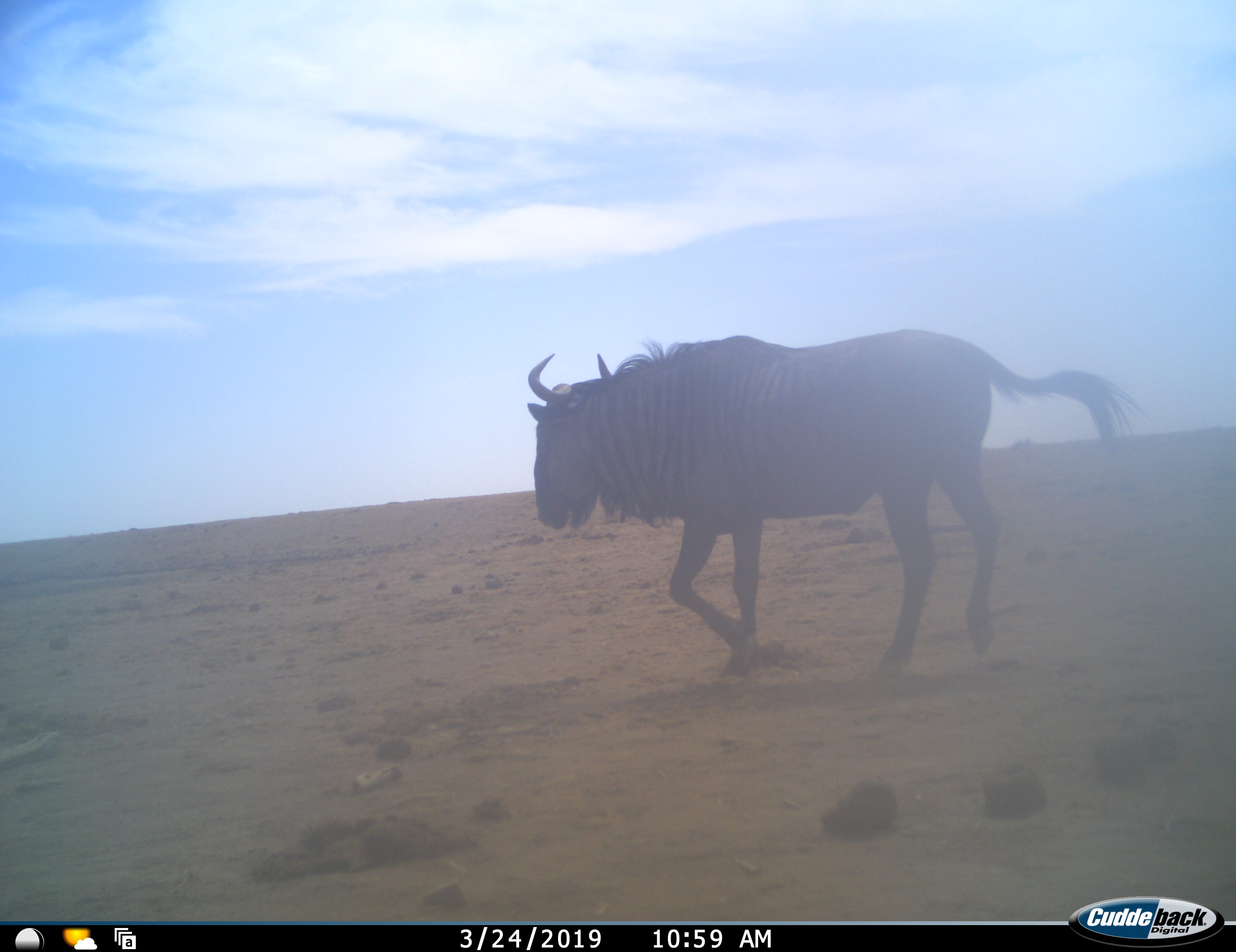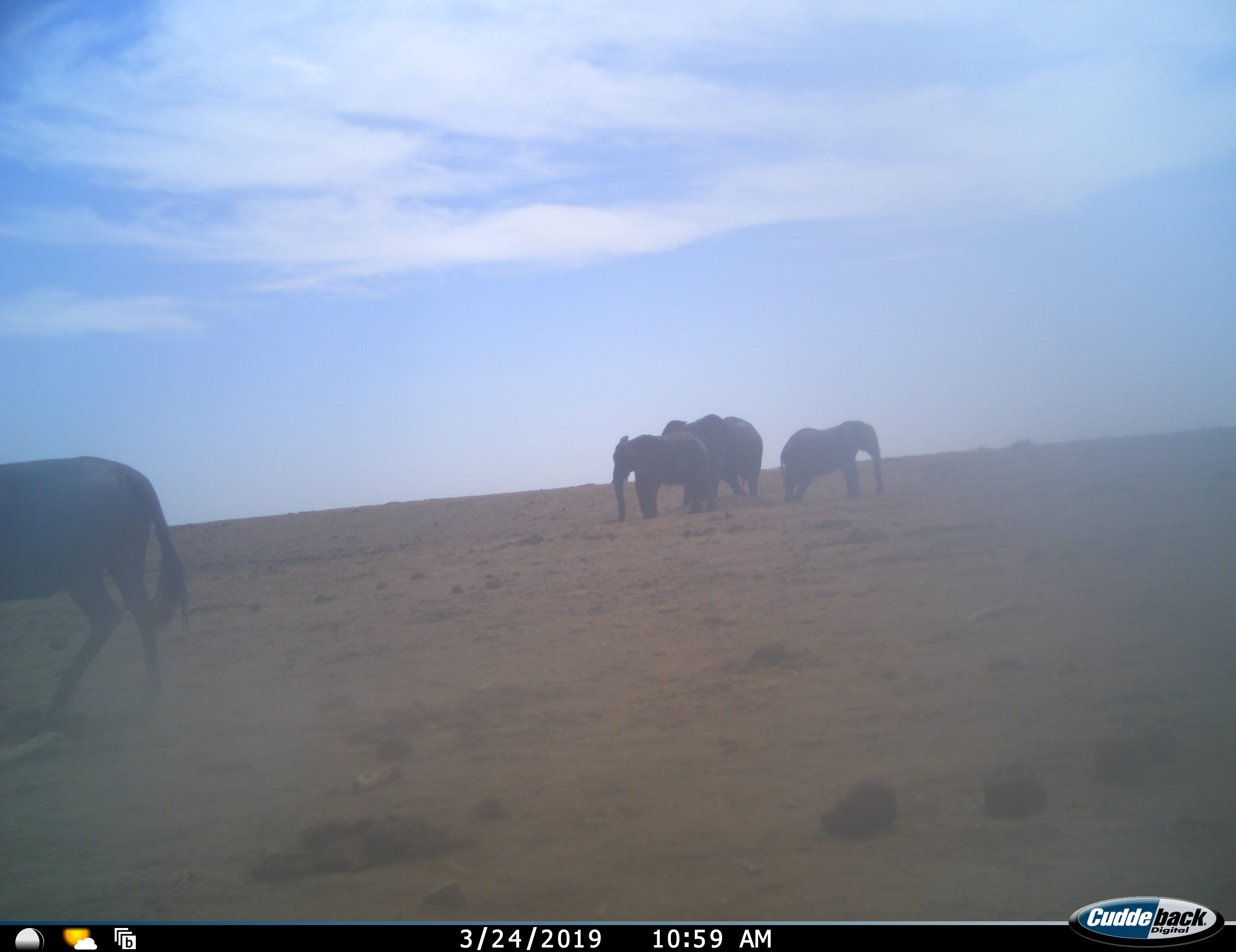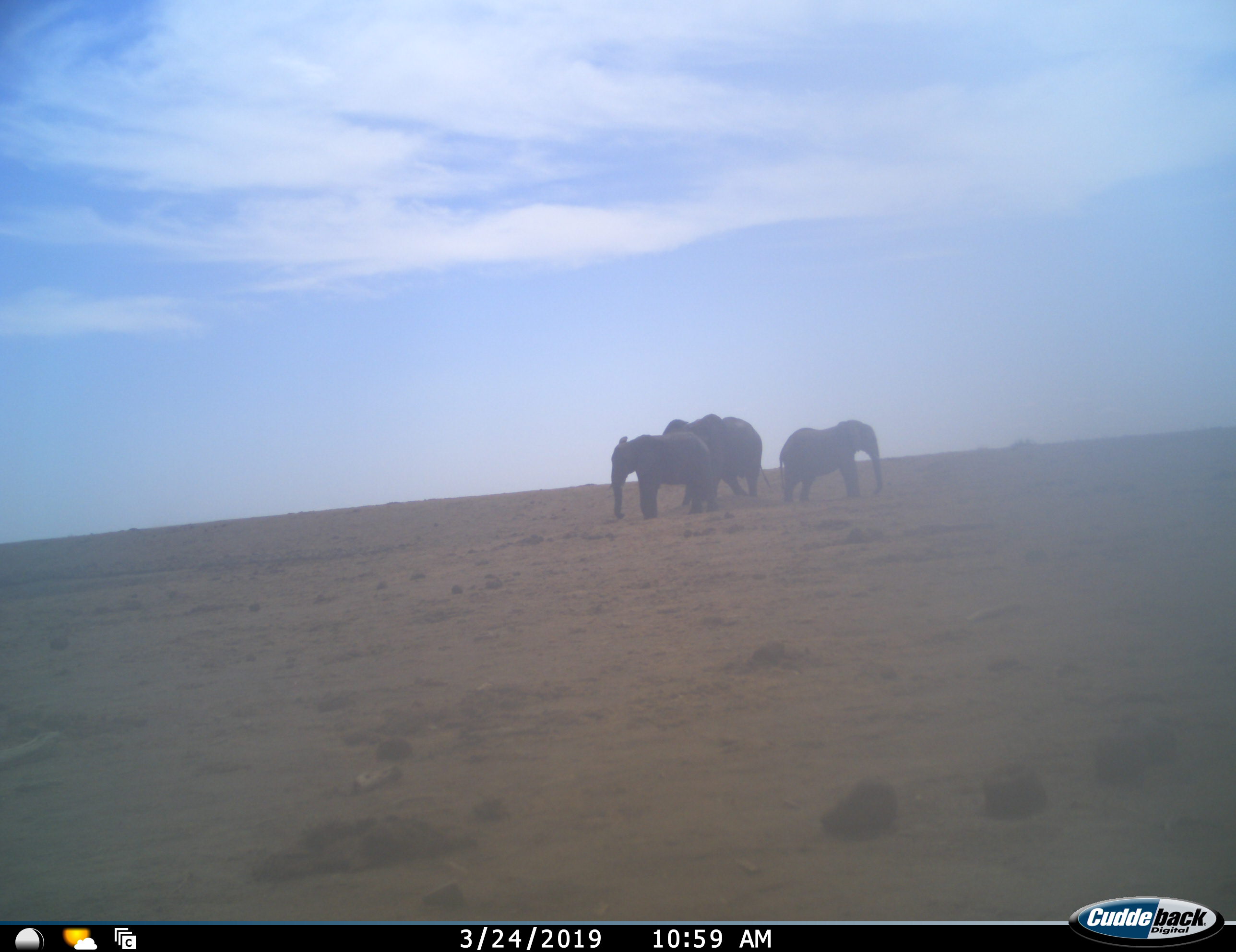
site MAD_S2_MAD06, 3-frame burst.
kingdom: Animalia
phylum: Chordata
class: Mammalia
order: Proboscidea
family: Elephantidae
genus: Loxodonta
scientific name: Loxodonta africana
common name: african bush elephant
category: elephant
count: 3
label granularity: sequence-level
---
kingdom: Animalia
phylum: Chordata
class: Mammalia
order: Artiodactyla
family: Bovidae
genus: Connochaetes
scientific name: Connochaetes taurinus taurinus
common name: blue wildebeest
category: wildebeestblue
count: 1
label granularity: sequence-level